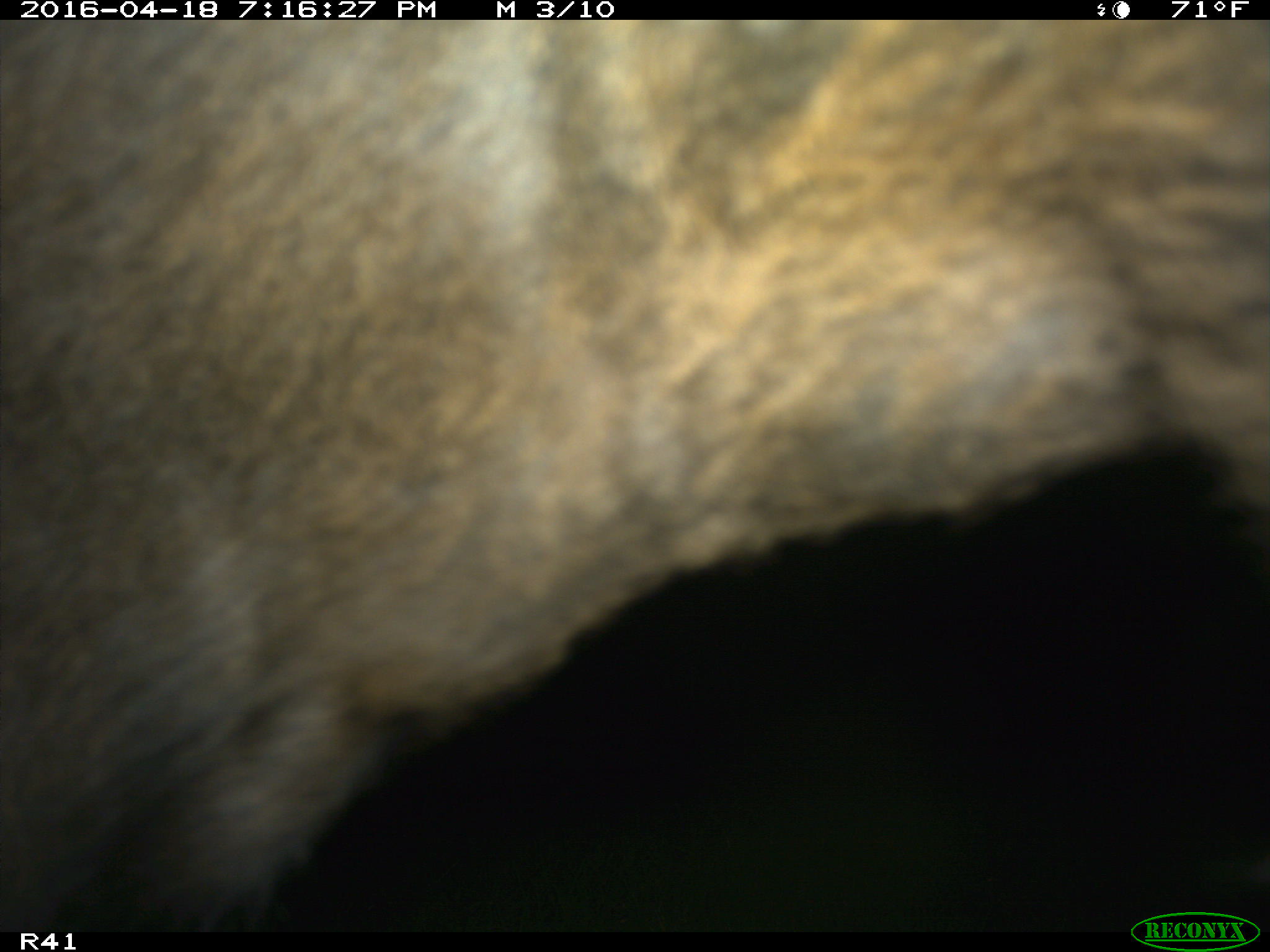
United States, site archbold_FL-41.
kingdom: Animalia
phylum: Chordata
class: Mammalia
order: Artiodactyla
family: Bovidae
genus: Bos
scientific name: Bos taurus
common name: domestic cow